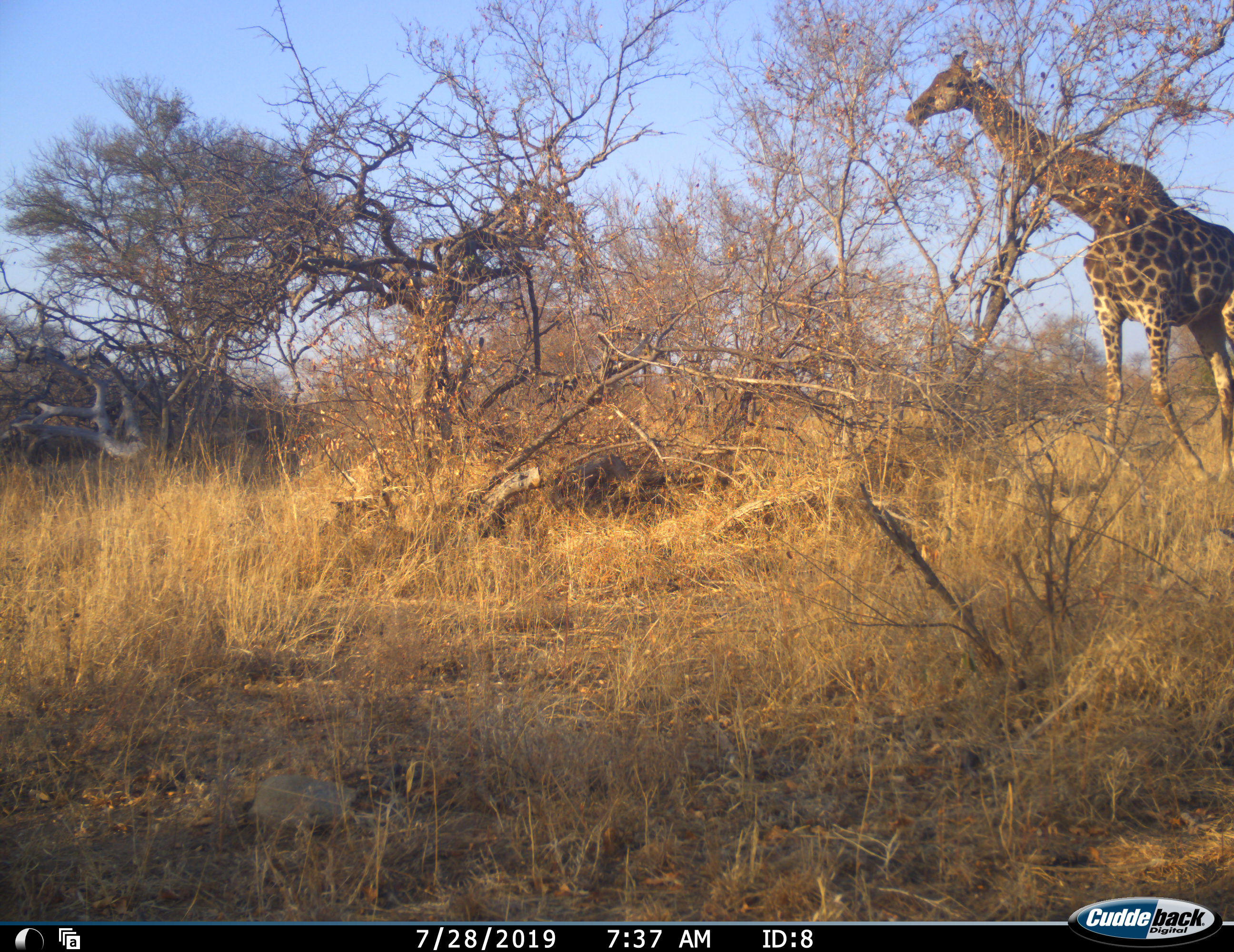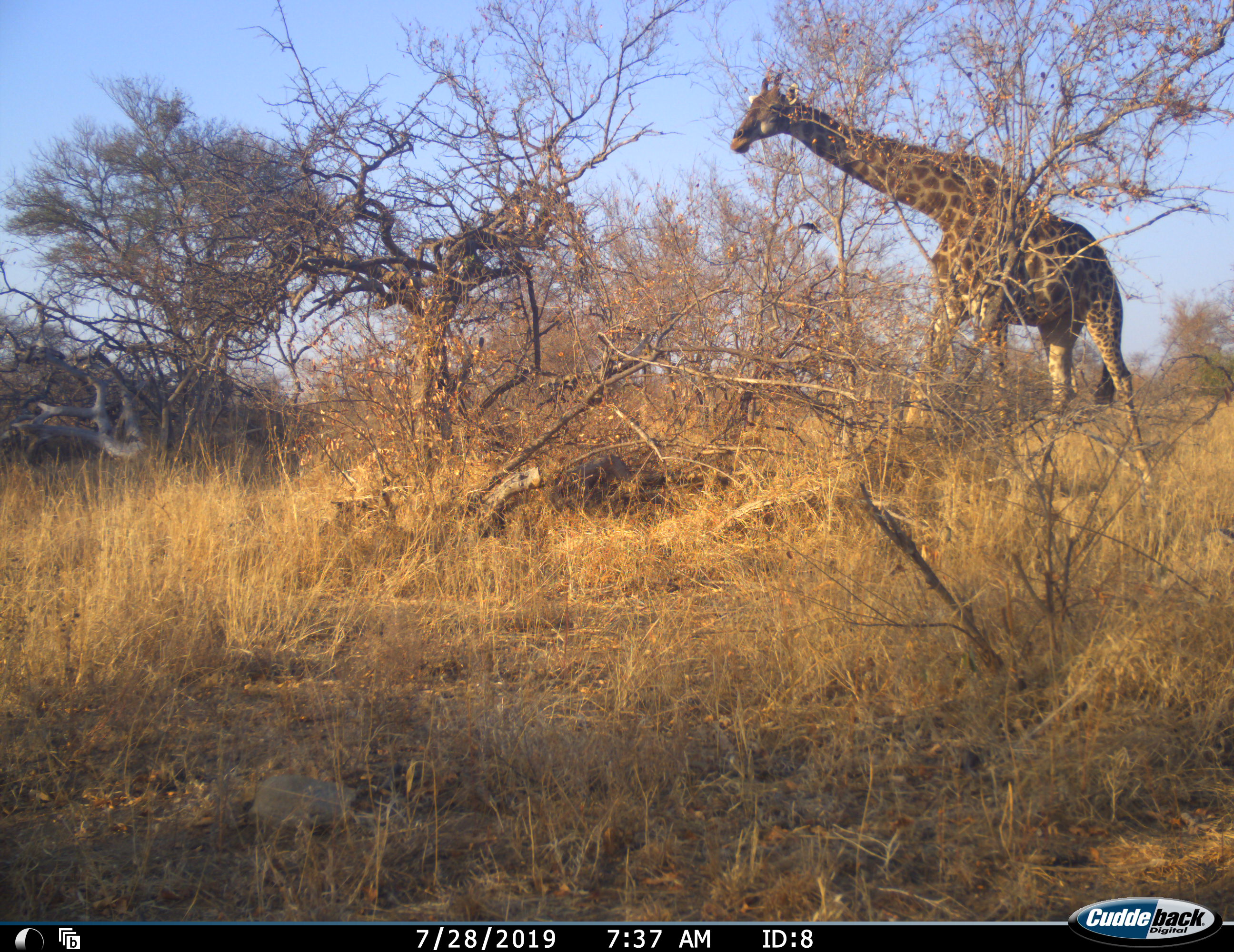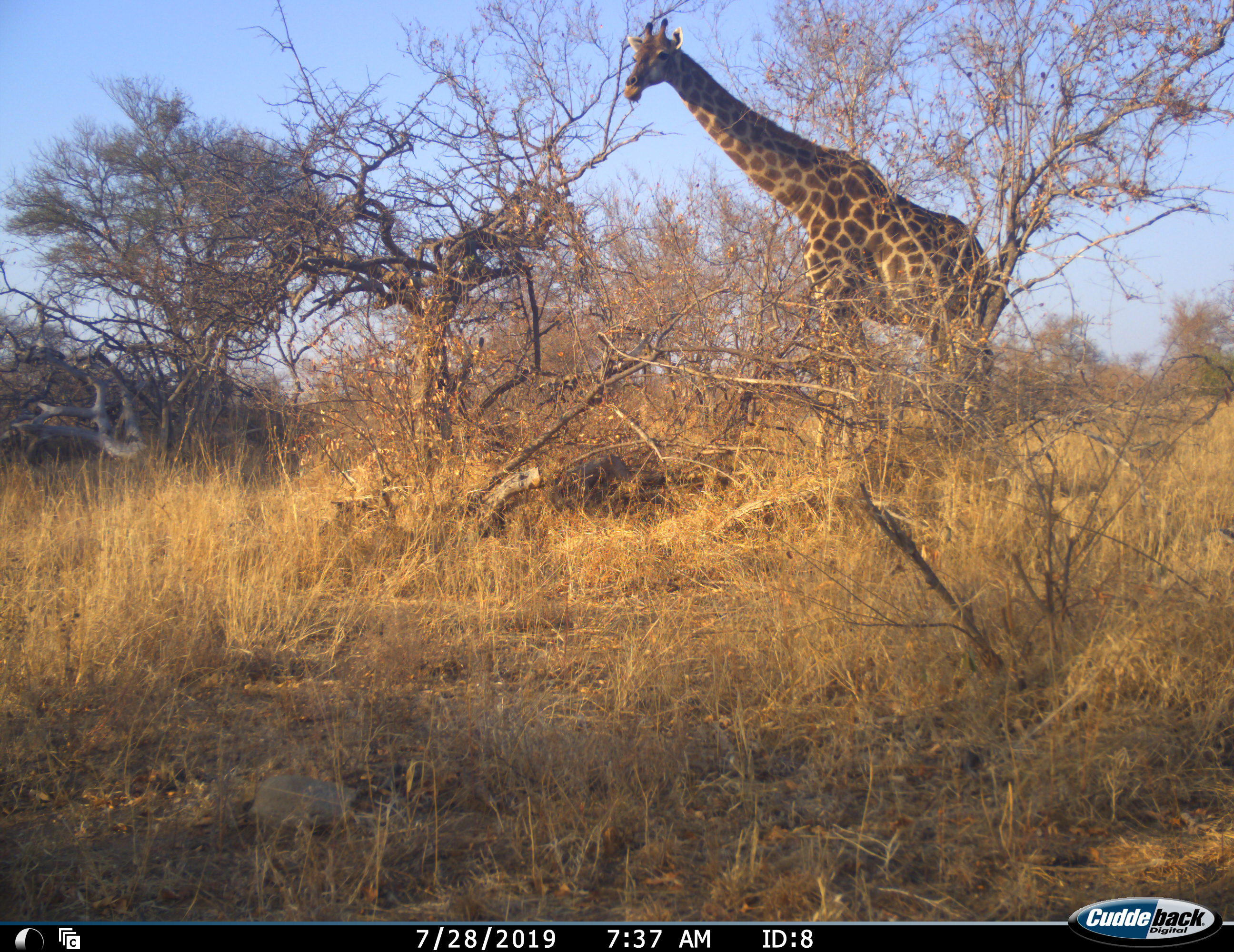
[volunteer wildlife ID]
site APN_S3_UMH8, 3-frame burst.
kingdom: Animalia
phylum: Chordata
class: Mammalia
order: Artiodactyla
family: Giraffidae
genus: Giraffa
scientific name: Giraffa camelopardalis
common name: giraffe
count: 1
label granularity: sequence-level